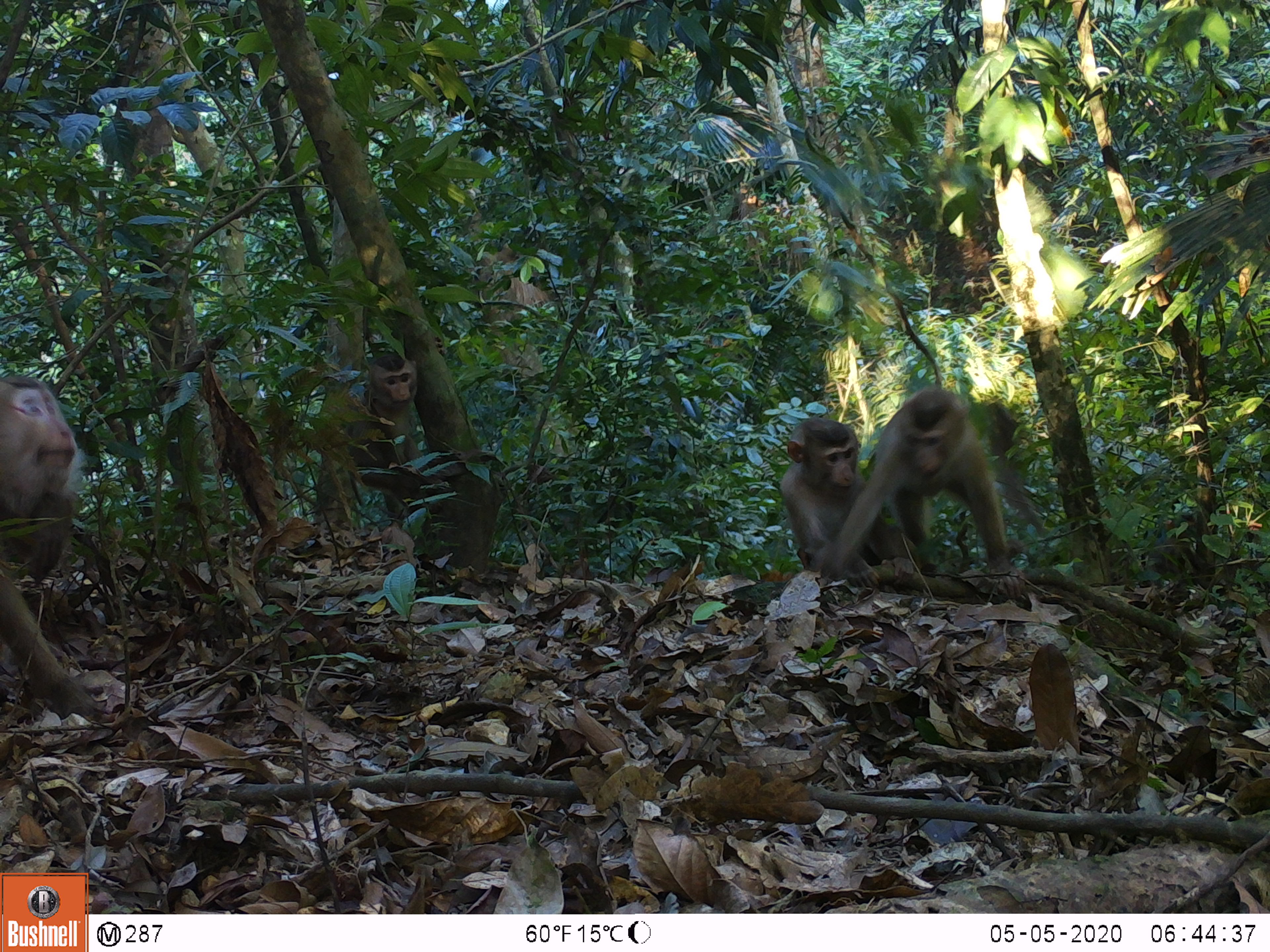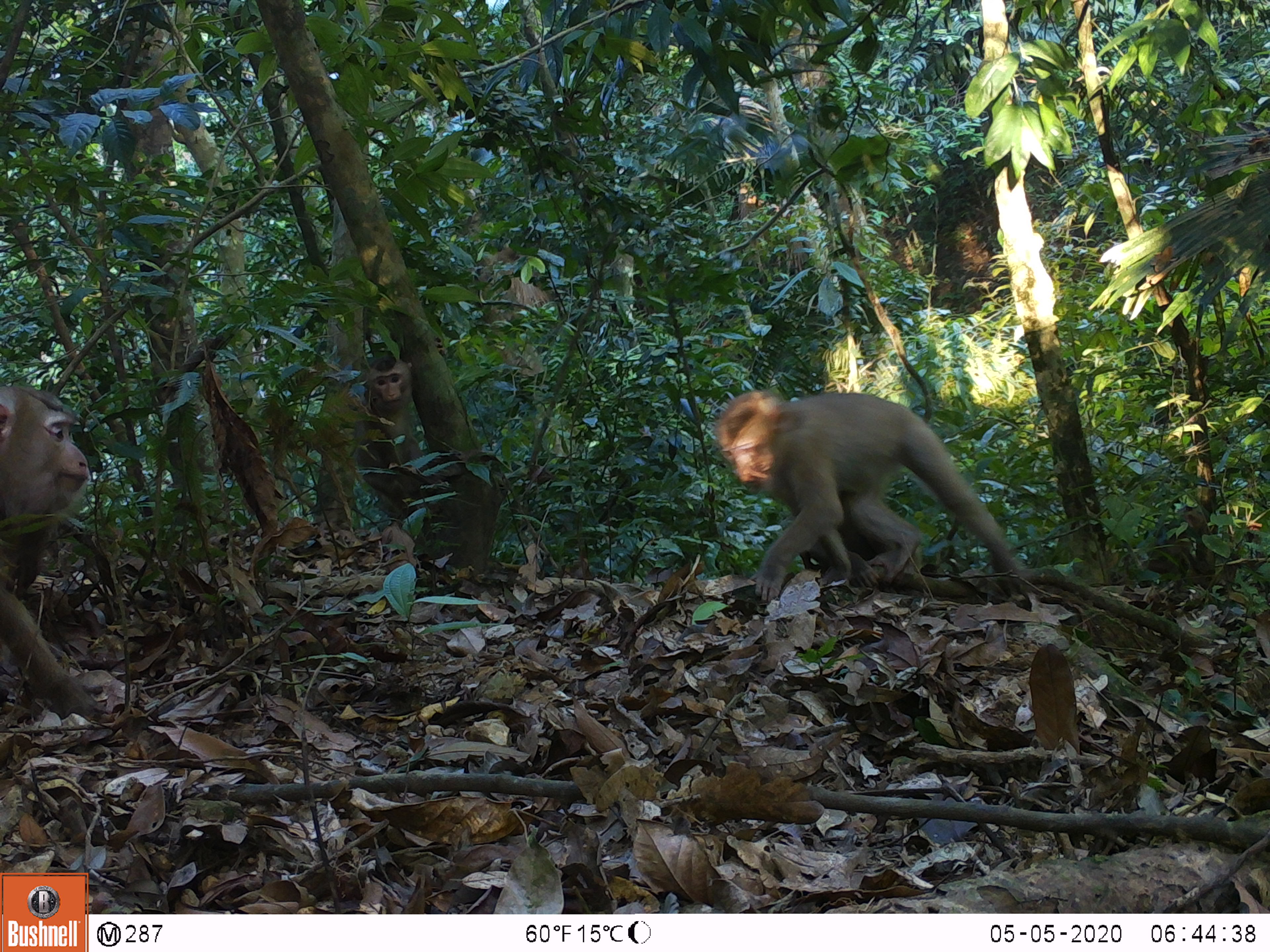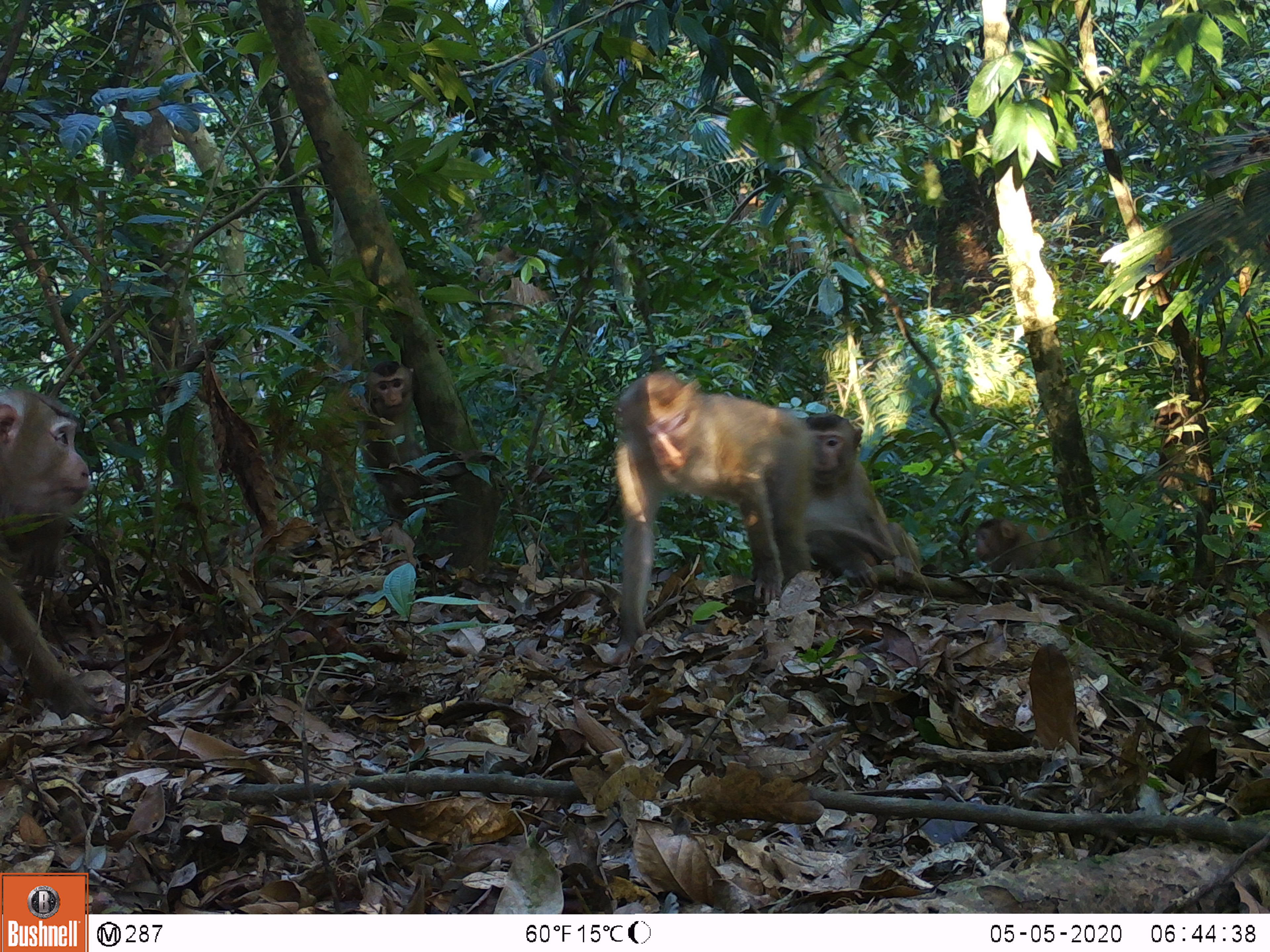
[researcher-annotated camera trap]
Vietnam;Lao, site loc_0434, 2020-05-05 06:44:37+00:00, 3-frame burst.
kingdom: Animalia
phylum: Chordata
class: Mammalia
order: Primates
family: Cercopithecidae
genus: Macaca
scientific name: Macaca nemestrina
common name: pig-tailed macaque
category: pig tailed macaque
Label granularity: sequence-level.